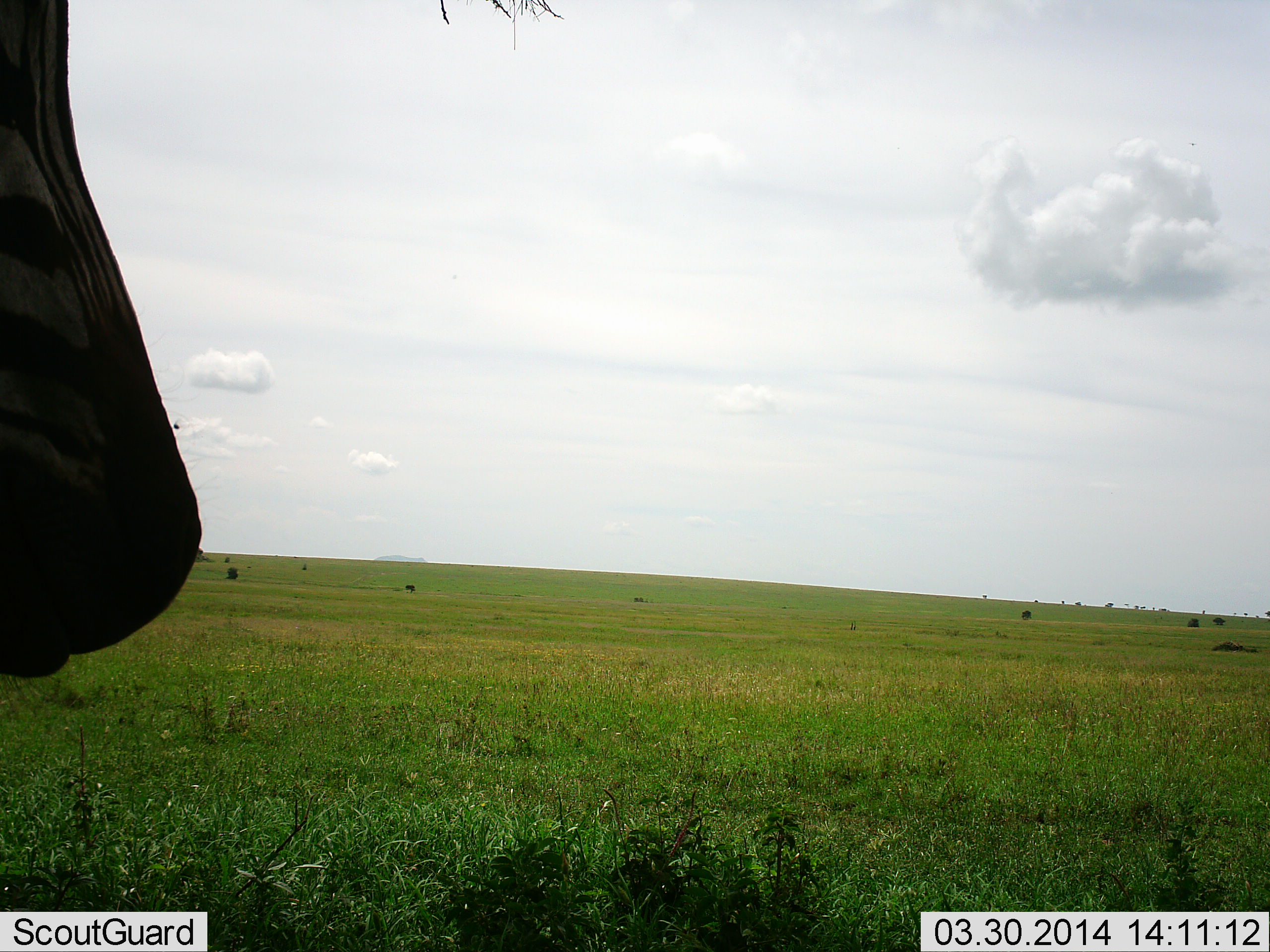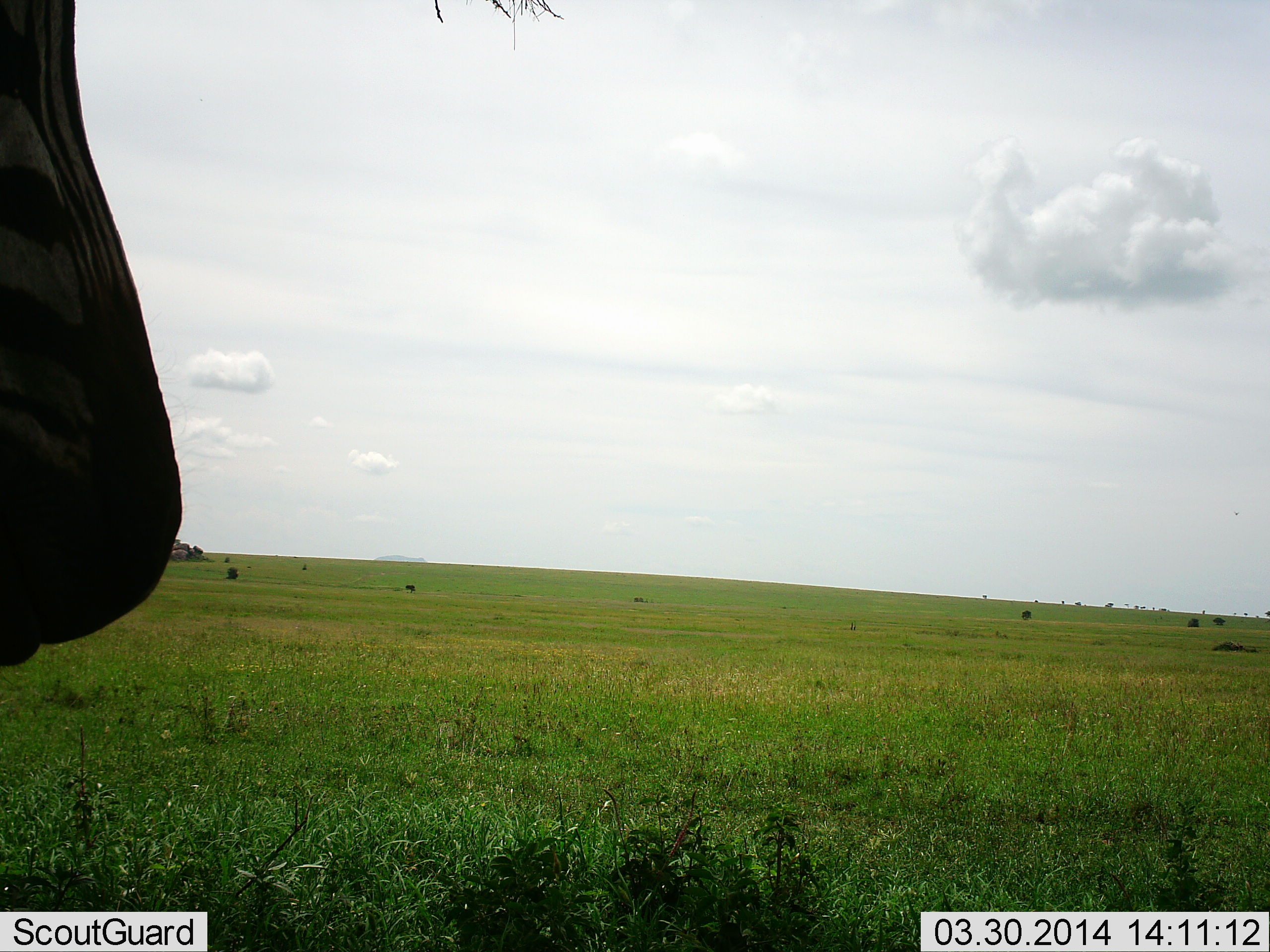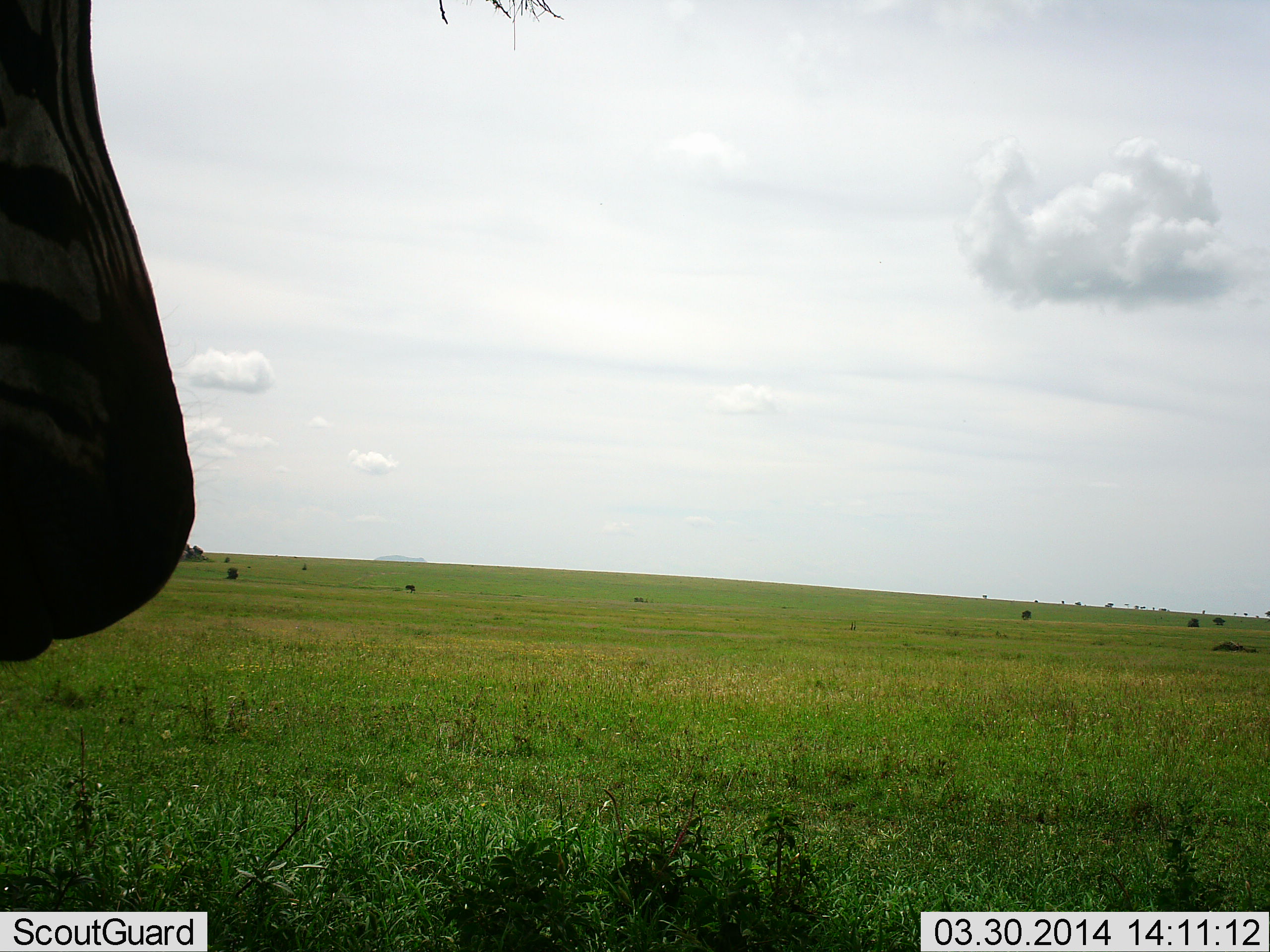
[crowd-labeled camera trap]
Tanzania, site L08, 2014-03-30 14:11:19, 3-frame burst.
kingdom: Animalia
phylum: Chordata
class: Mammalia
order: Perissodactyla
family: Equidae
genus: Equus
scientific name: Equus quagga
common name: plains zebra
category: zebra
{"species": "zebra (plains zebra) (Equus quagga)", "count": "1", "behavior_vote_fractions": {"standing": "87%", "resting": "0%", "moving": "8%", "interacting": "0%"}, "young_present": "0%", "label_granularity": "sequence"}